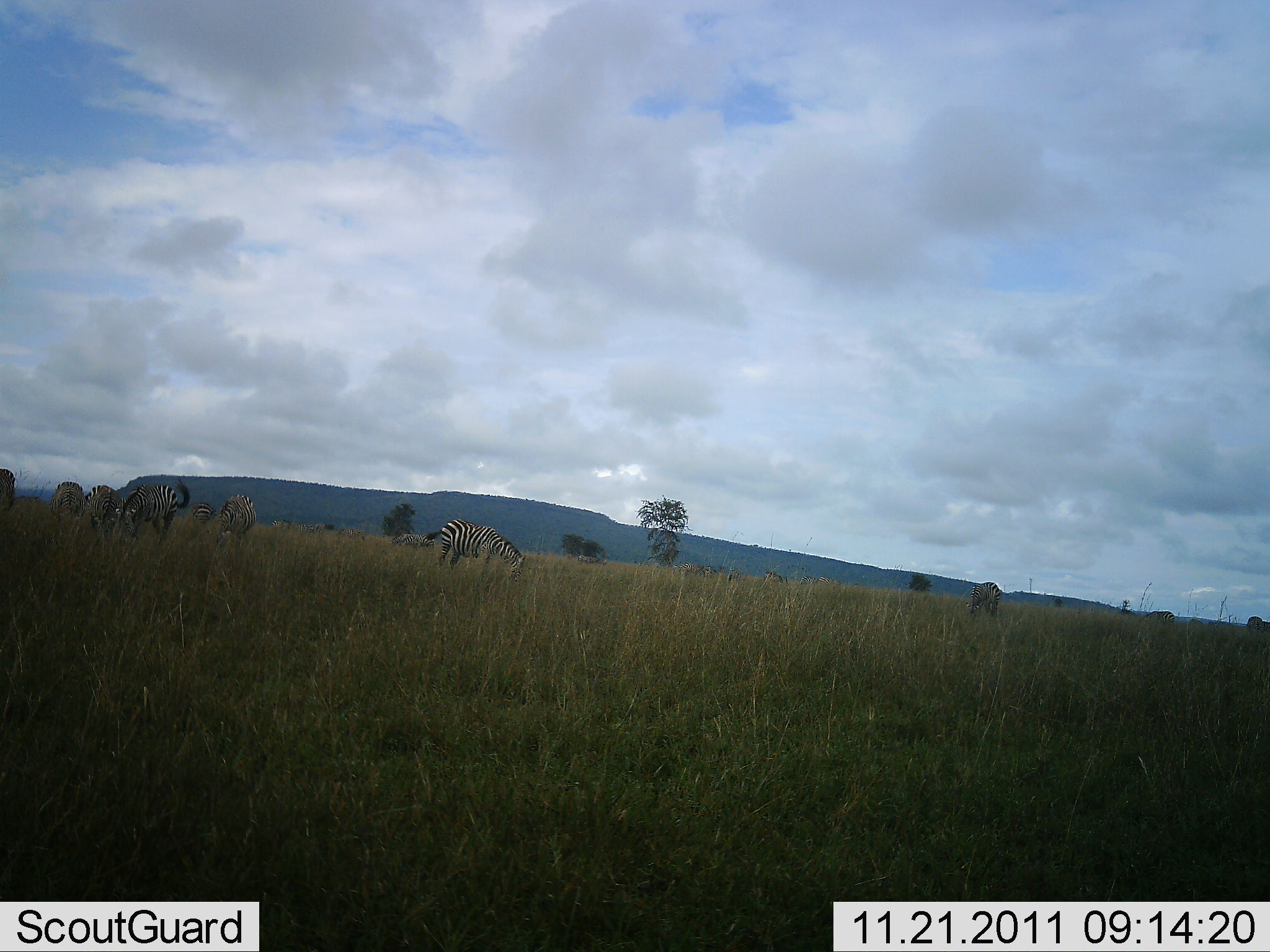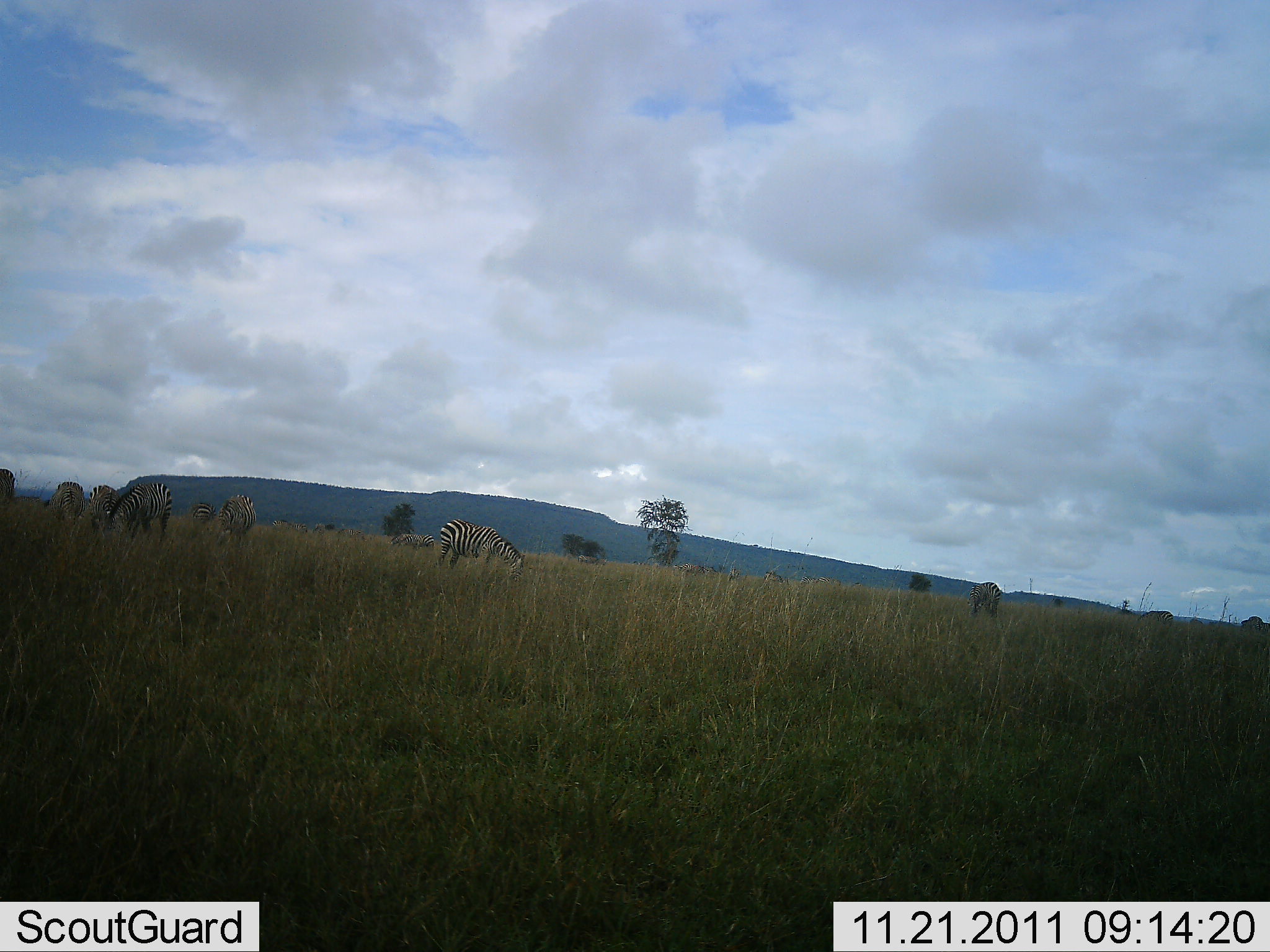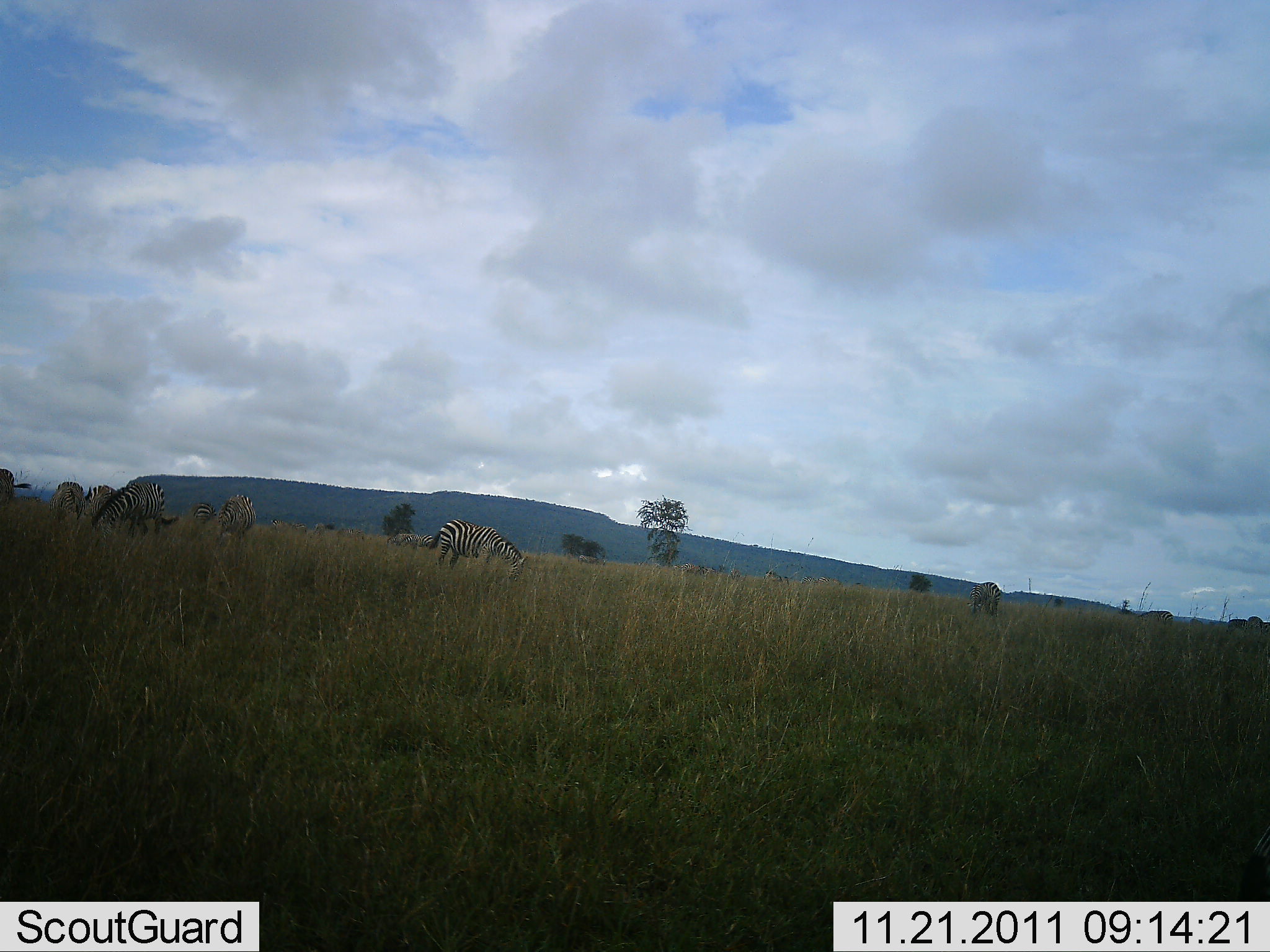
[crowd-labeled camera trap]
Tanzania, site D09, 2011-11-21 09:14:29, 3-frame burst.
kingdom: Animalia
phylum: Chordata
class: Mammalia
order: Perissodactyla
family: Equidae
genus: Equus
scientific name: Equus quagga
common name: plains zebra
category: zebra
Zebra (plains zebra) (Equus quagga), count 7. Behavior (volunteer vote fractions): standing 40%, resting 0%, moving 10%, interacting 5%. Young present (vote fraction): 0%. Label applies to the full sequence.